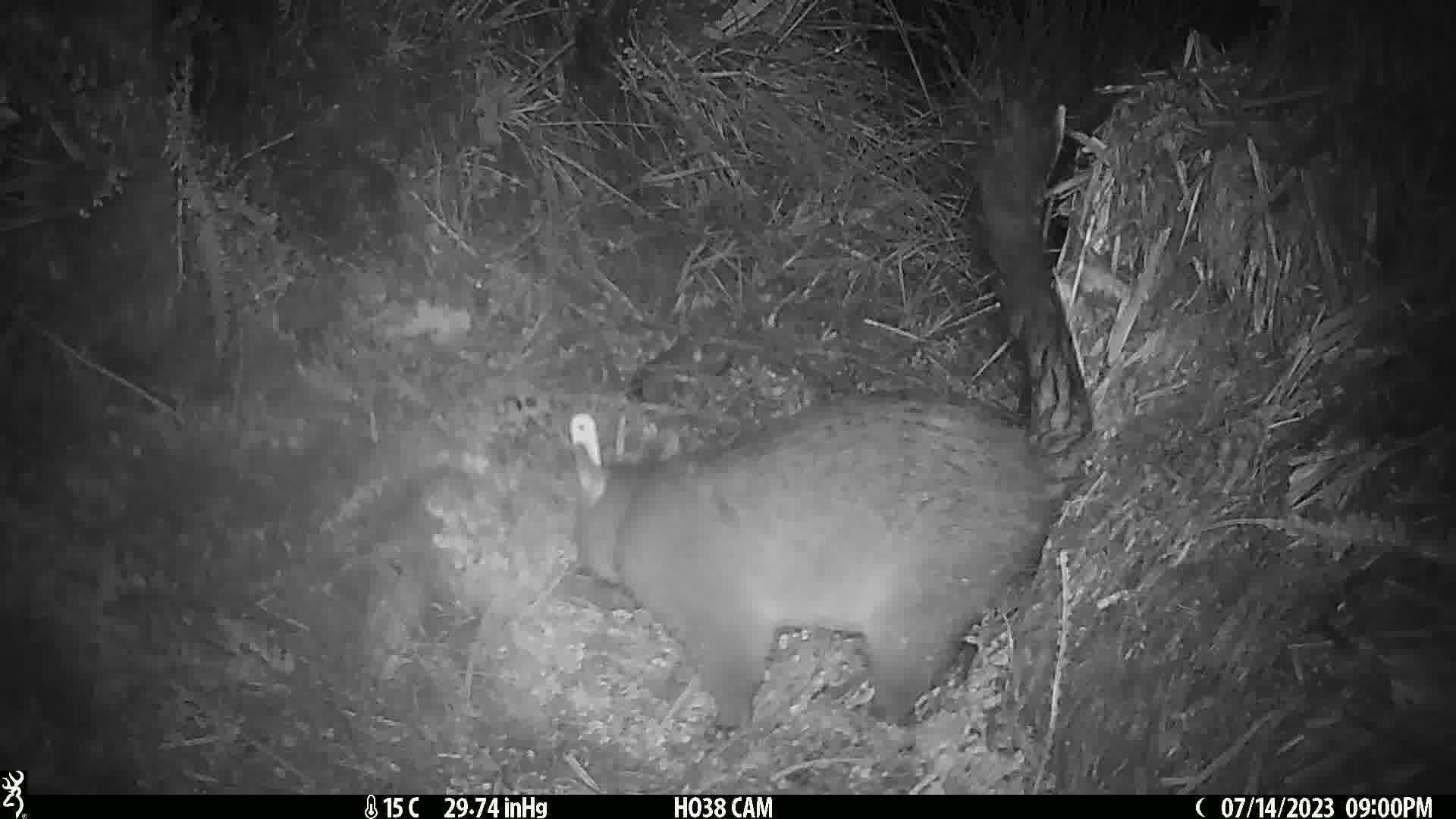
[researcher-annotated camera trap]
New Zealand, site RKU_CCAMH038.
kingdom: Animalia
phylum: Chordata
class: Mammalia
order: Diprotodontia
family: Phalangeridae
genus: Trichosurus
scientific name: Trichosurus vulpecula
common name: common brushtail possum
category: possum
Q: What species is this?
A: Possum (common brushtail possum) (Trichosurus vulpecula).